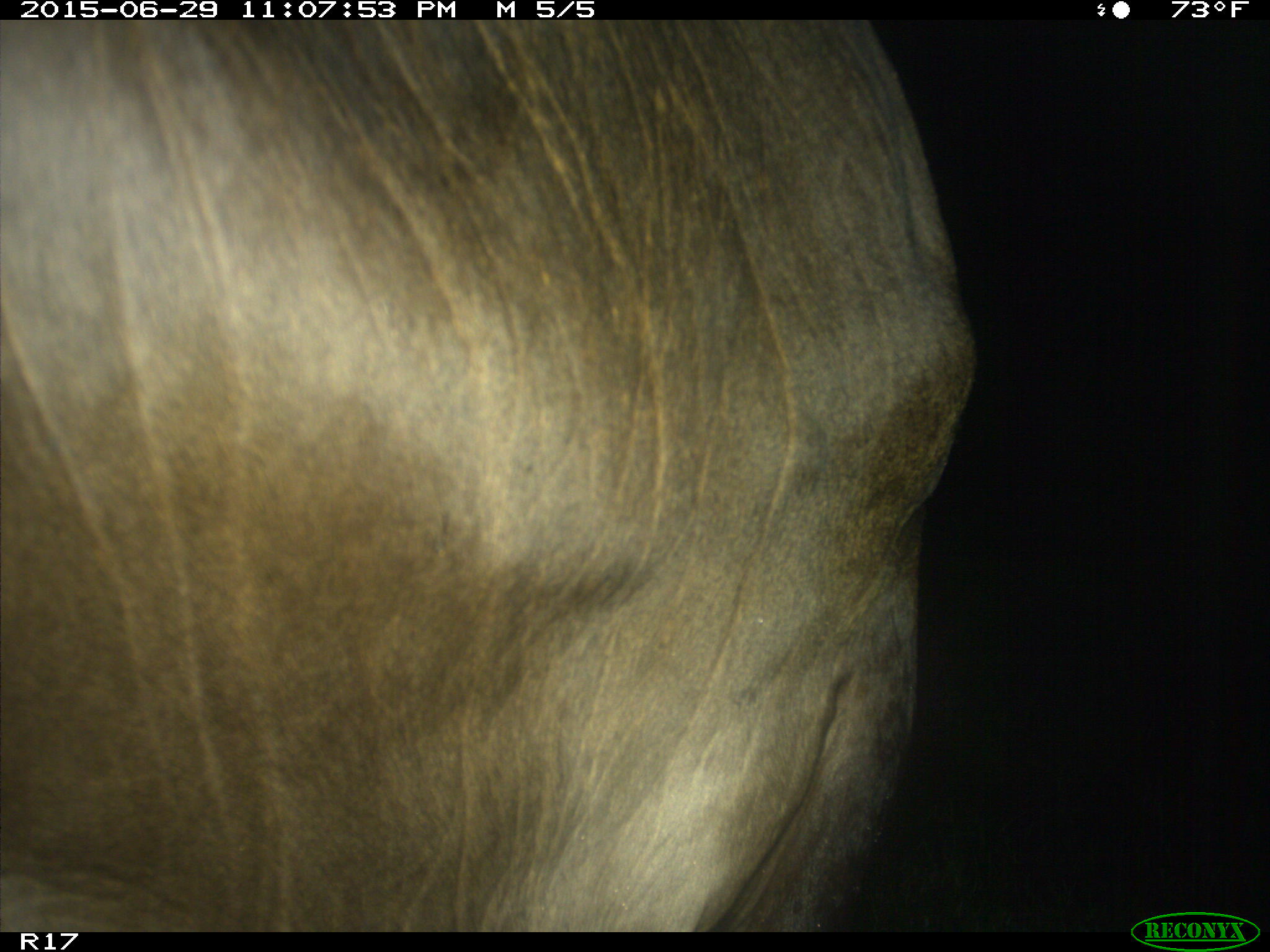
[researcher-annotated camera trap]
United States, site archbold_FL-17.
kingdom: Animalia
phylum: Chordata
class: Mammalia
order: Artiodactyla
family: Bovidae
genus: Bos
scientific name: Bos taurus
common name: domestic cow